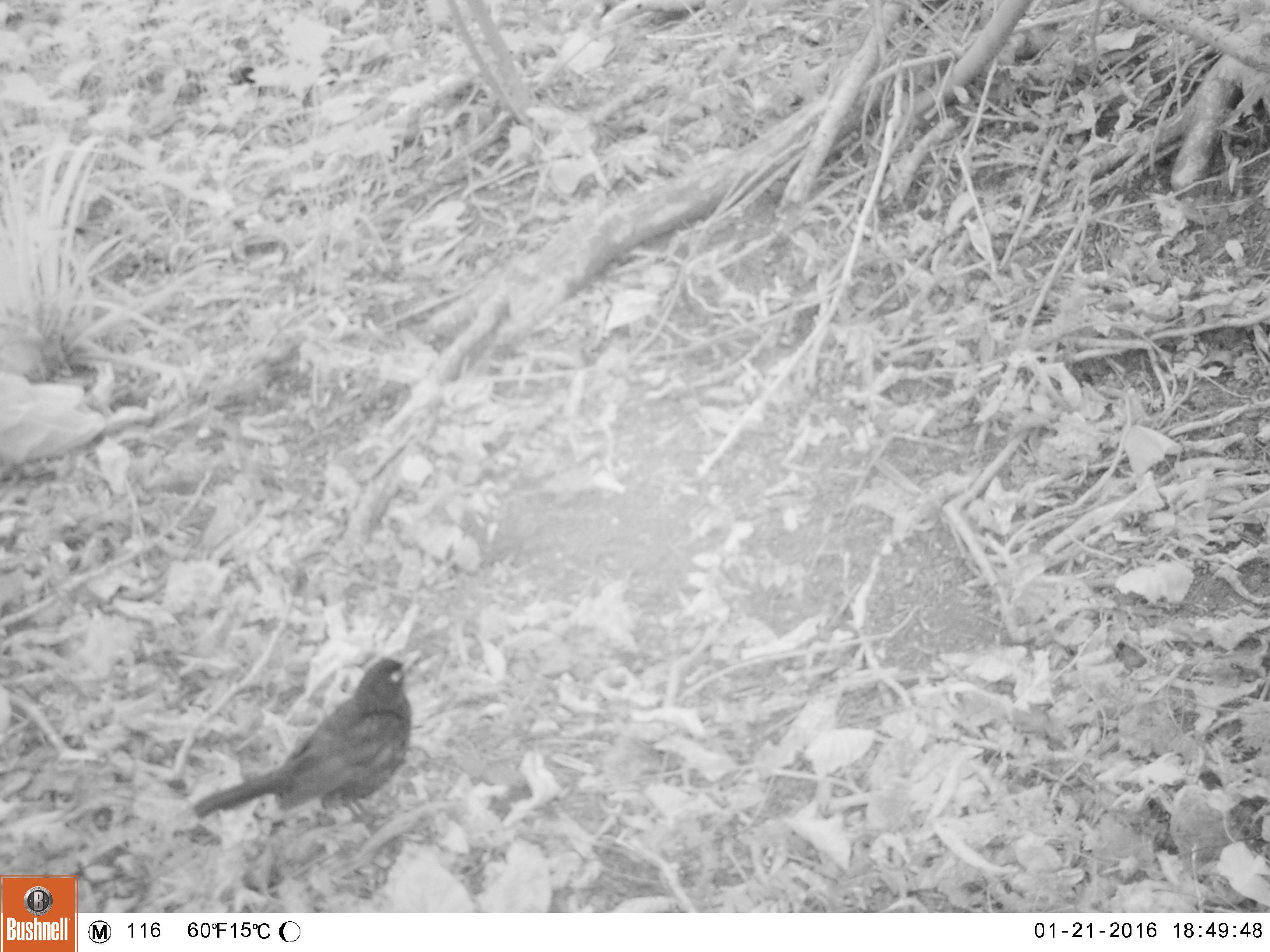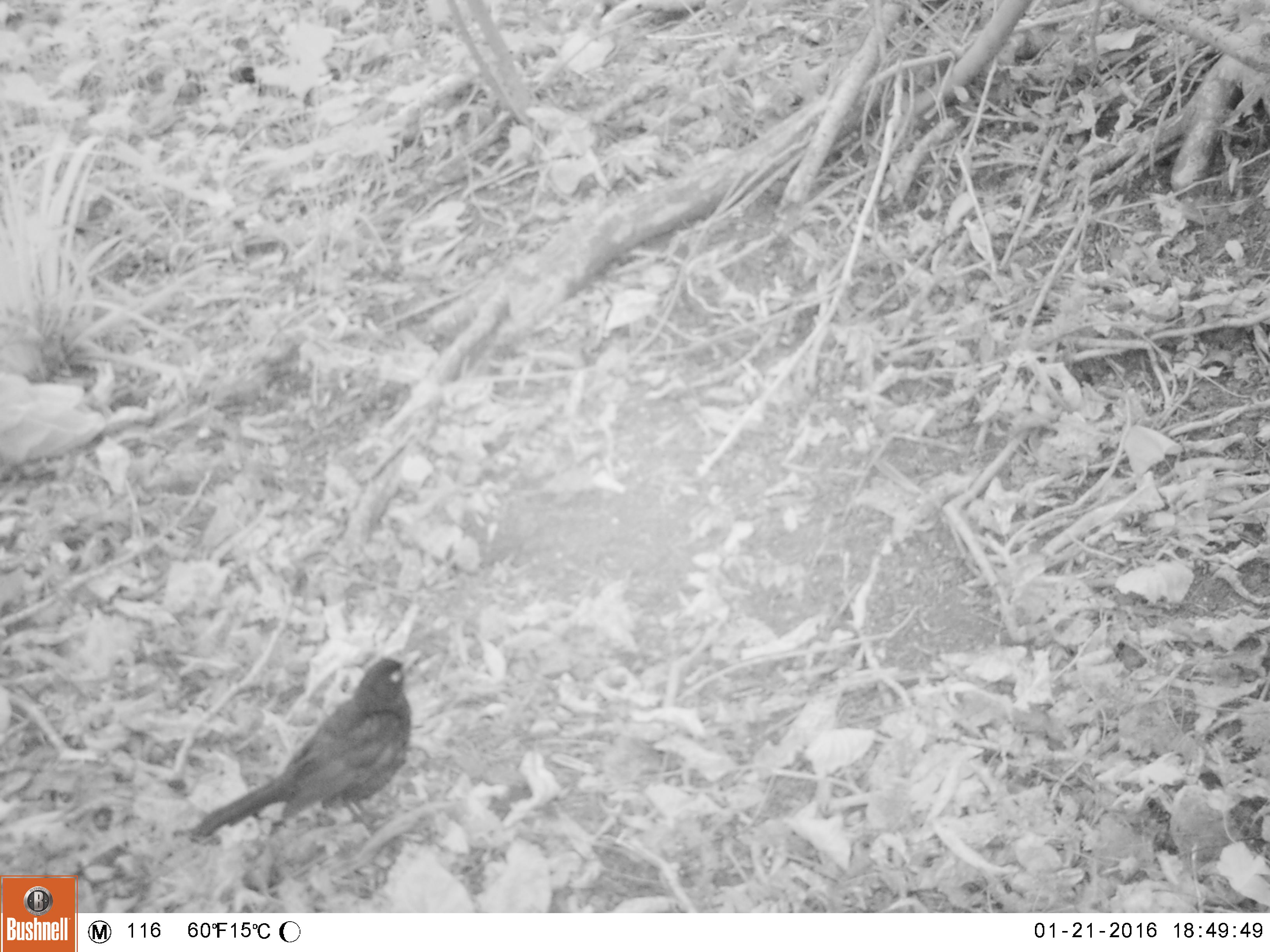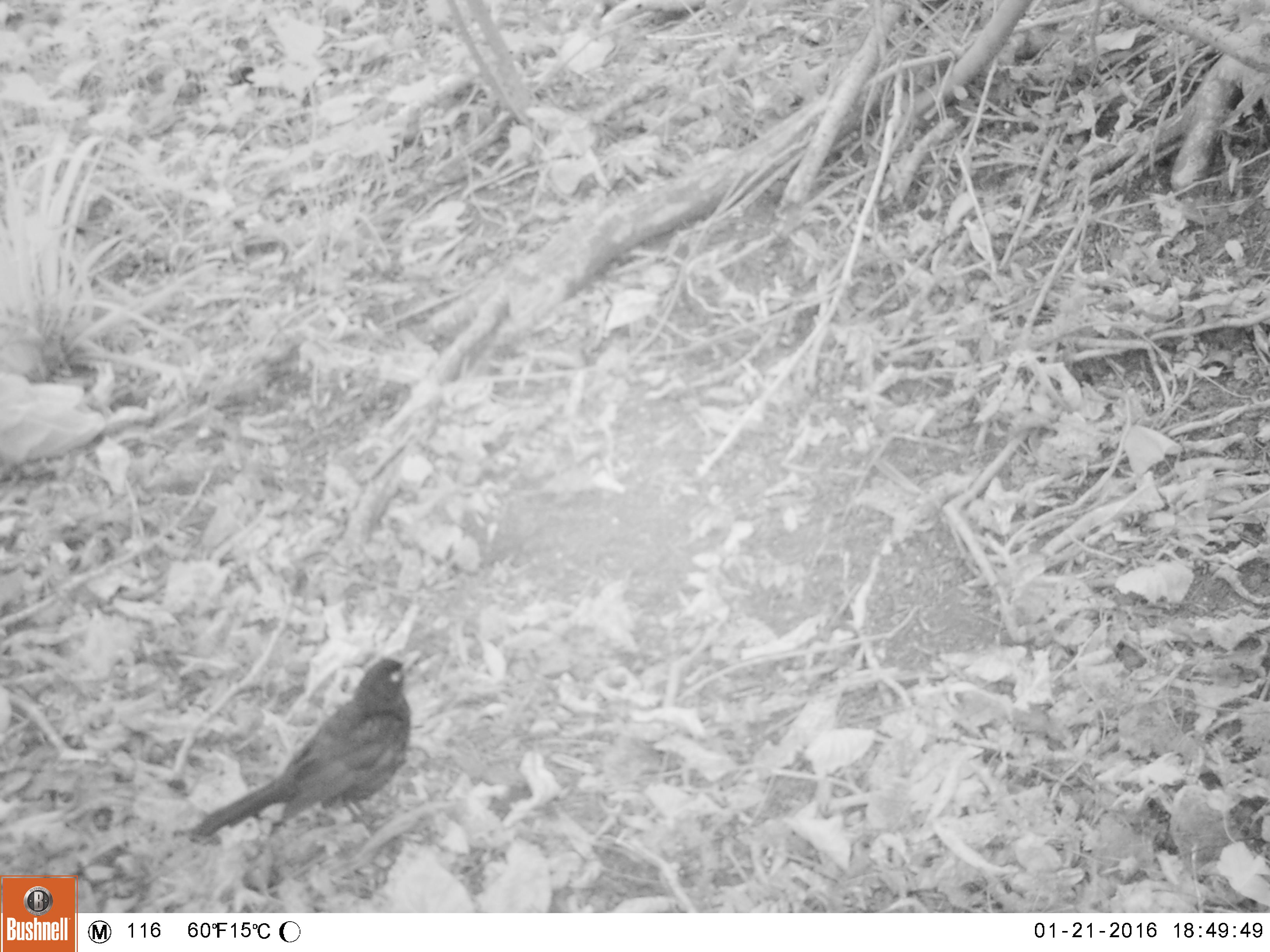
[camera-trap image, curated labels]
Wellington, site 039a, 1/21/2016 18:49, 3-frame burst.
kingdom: Animalia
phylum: Chordata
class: Aves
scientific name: Aves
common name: bird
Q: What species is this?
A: Bird (Aves).